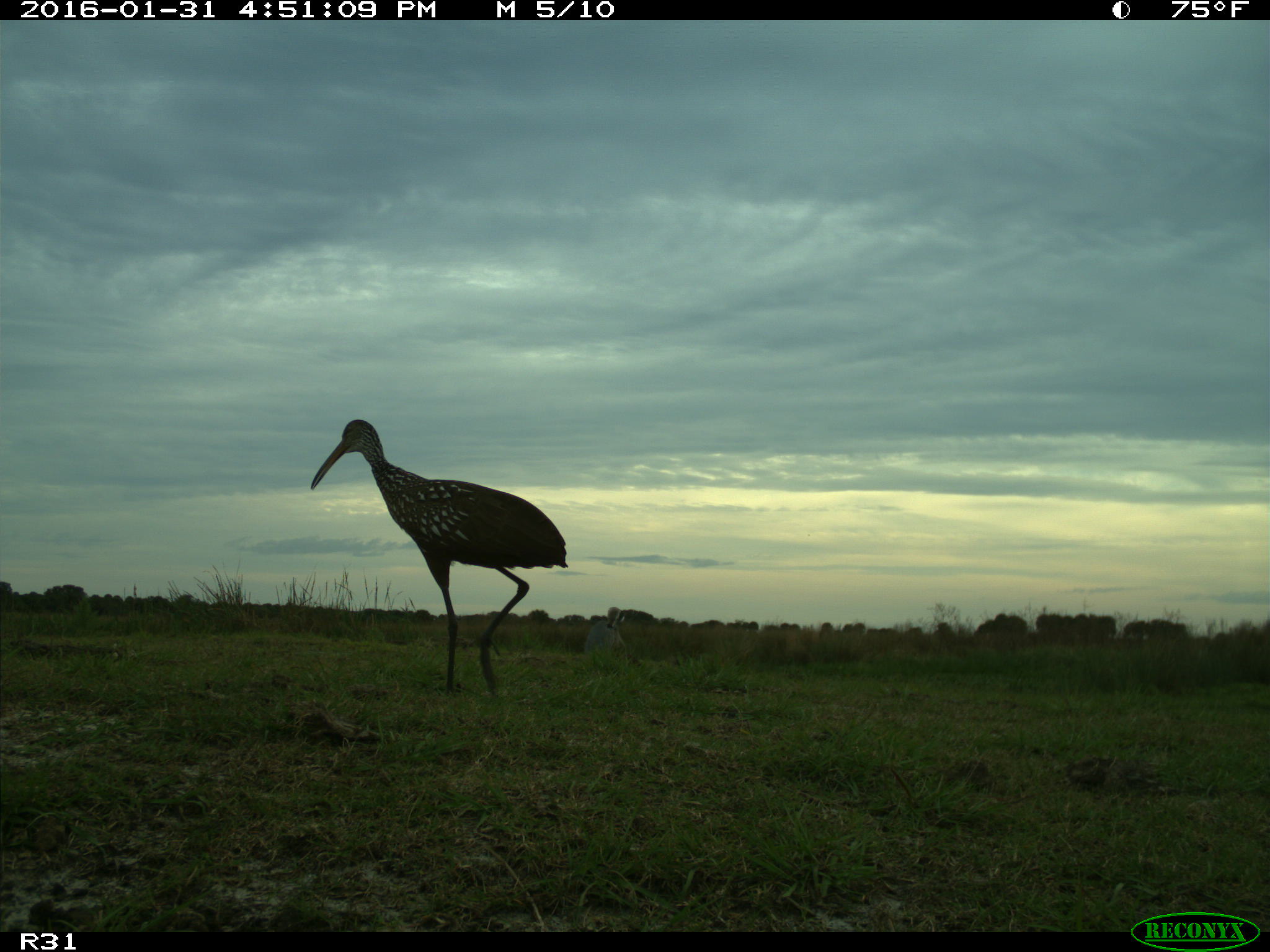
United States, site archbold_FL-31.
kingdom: Animalia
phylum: Chordata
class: Aves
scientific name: Aves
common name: birds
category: unidentified bird